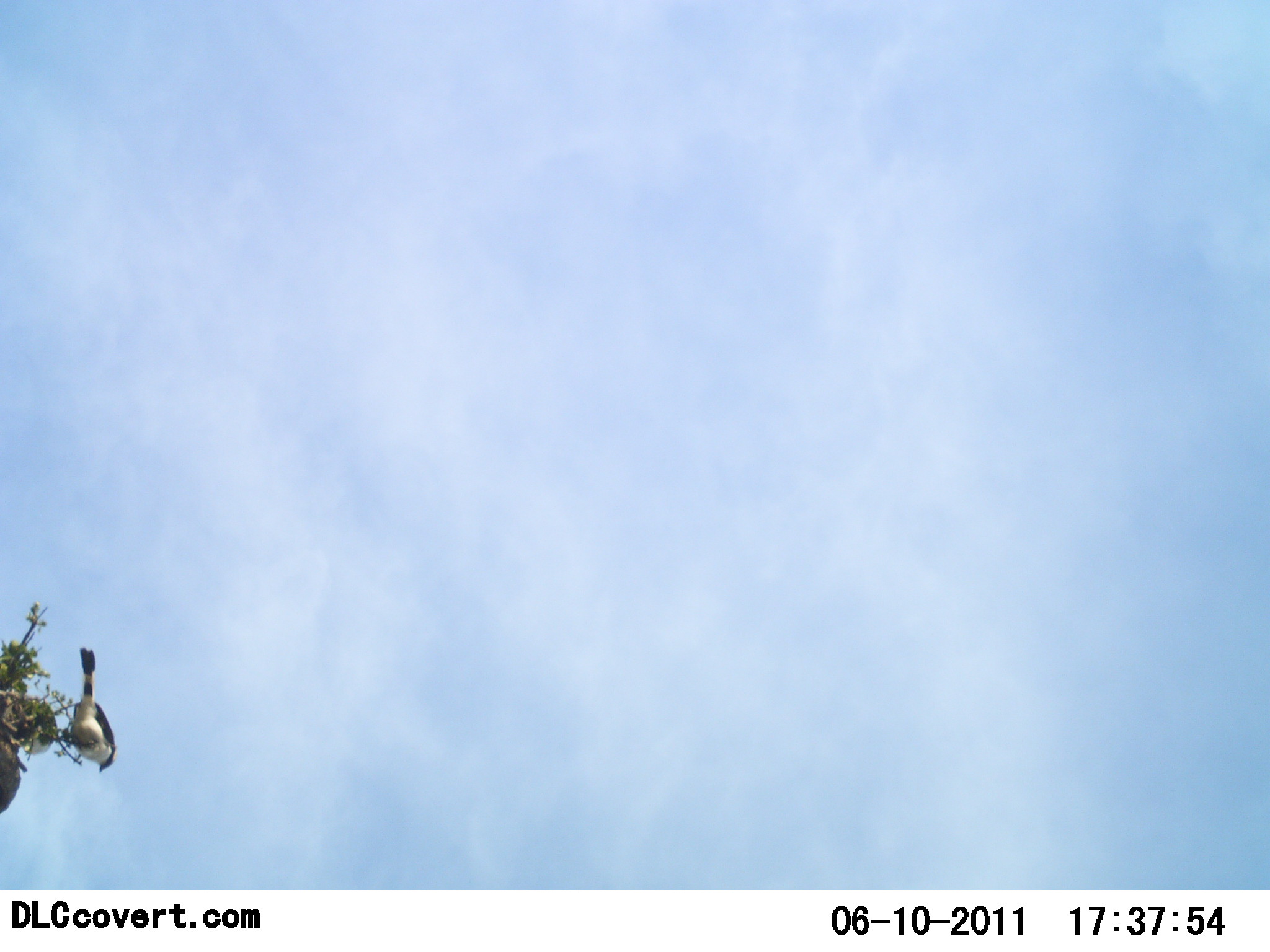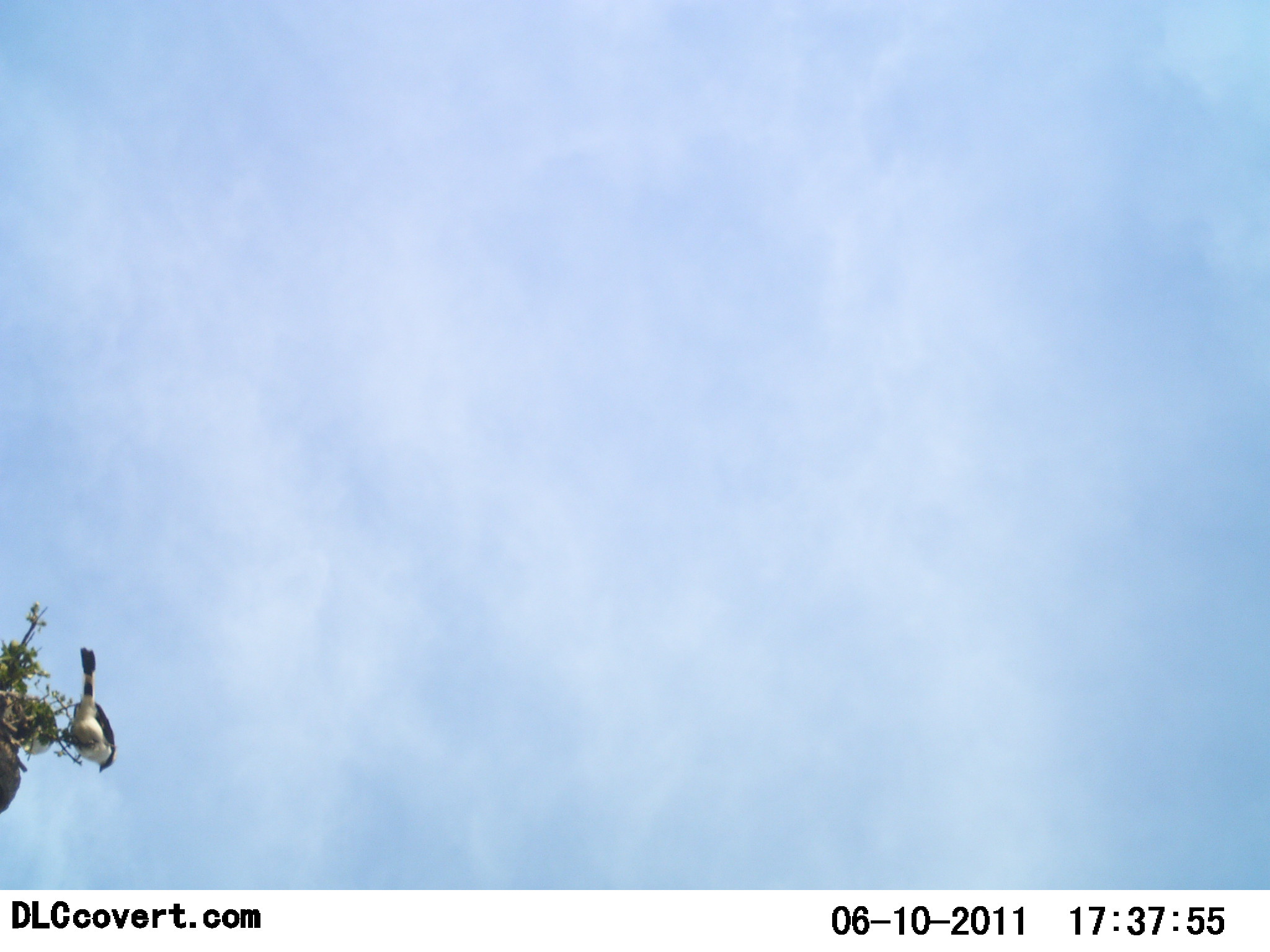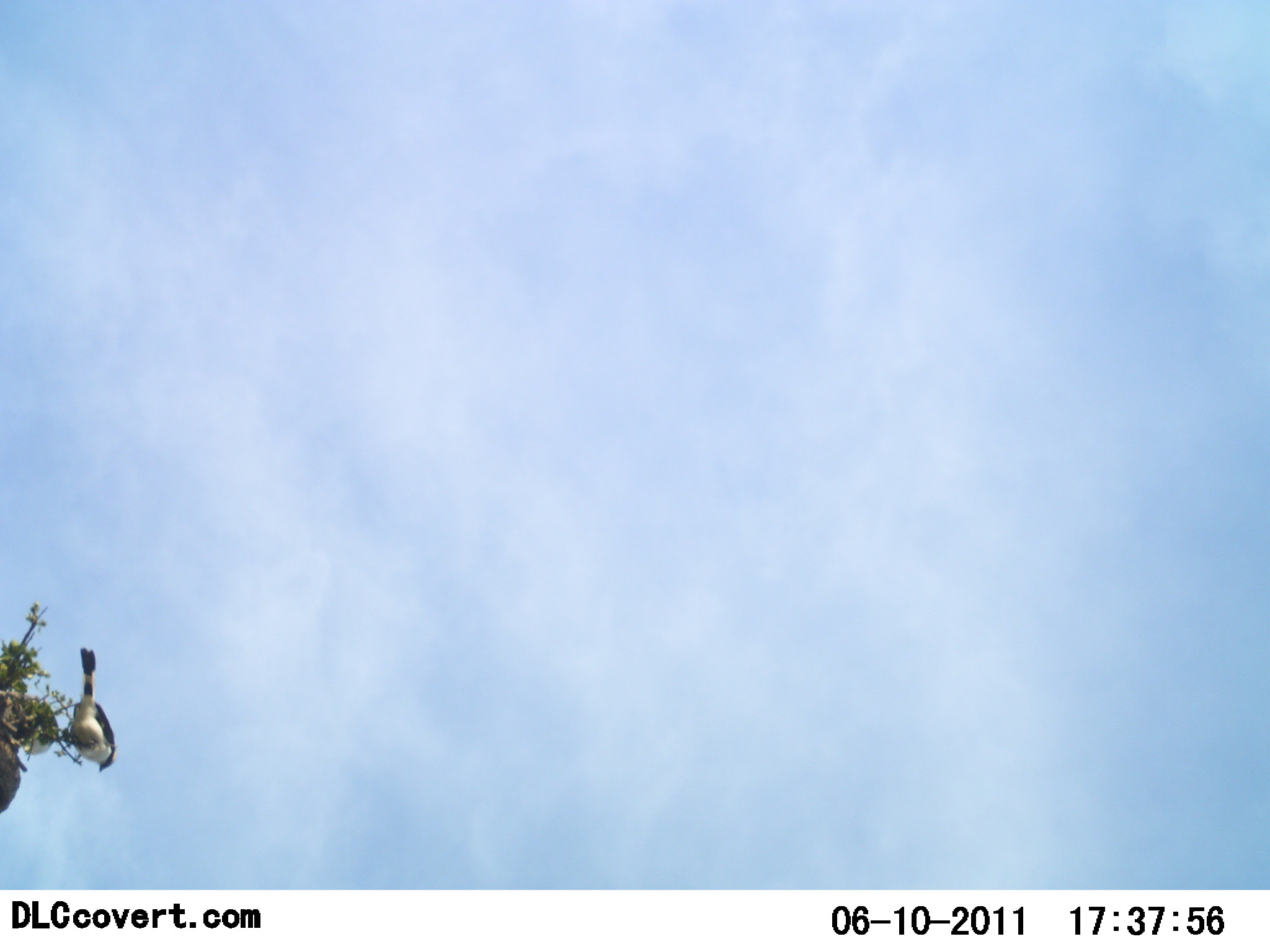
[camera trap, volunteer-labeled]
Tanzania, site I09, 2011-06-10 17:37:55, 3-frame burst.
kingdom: Animalia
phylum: Chordata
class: Aves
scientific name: Aves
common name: bird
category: otherbird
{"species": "otherbird (bird) (Aves)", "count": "1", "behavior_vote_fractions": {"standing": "58%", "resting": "42%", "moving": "0%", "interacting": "0%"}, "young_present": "0%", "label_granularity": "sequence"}